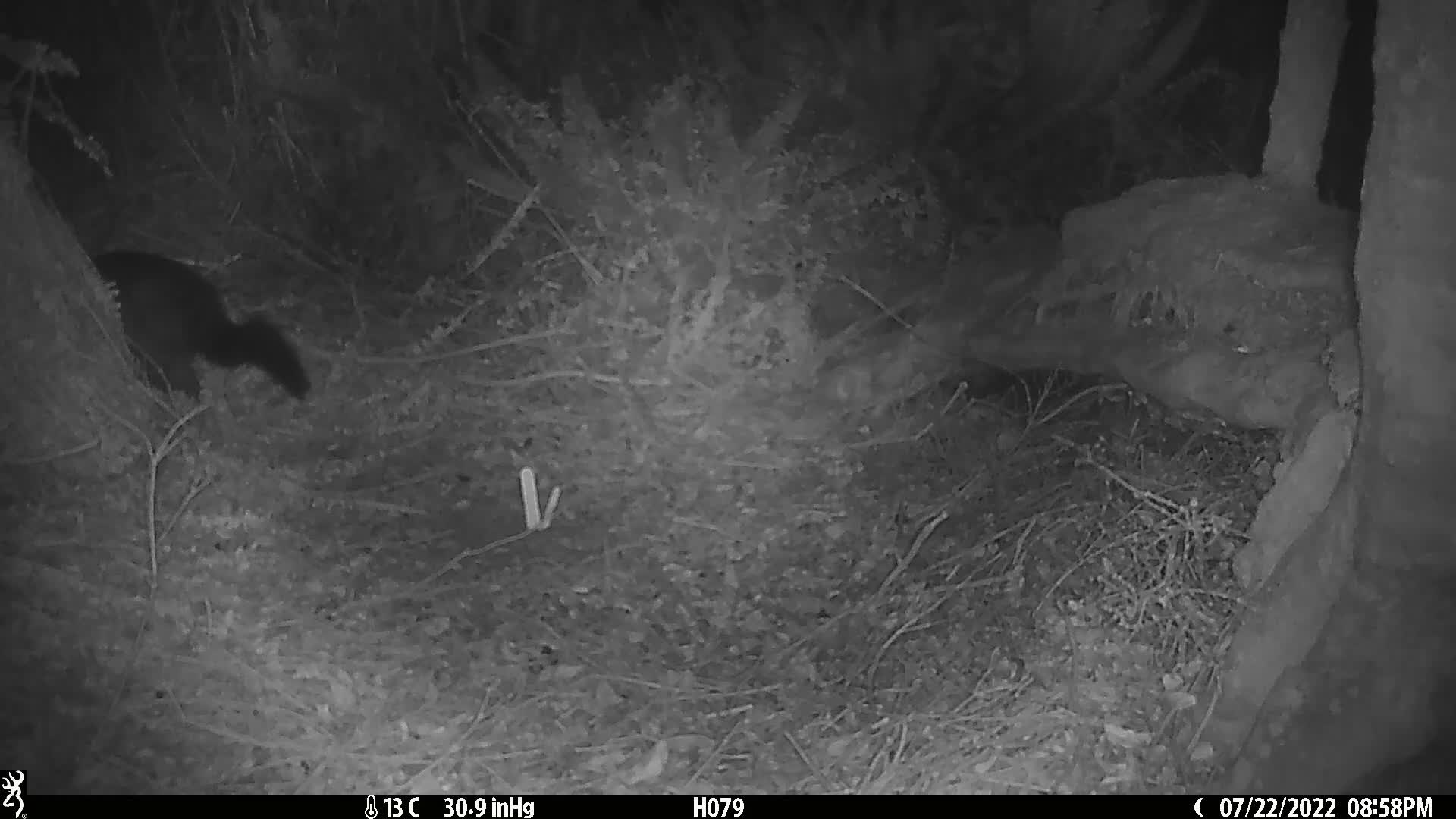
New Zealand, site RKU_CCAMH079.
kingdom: Animalia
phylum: Chordata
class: Mammalia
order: Diprotodontia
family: Phalangeridae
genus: Trichosurus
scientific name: Trichosurus vulpecula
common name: common brushtail possum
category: possum